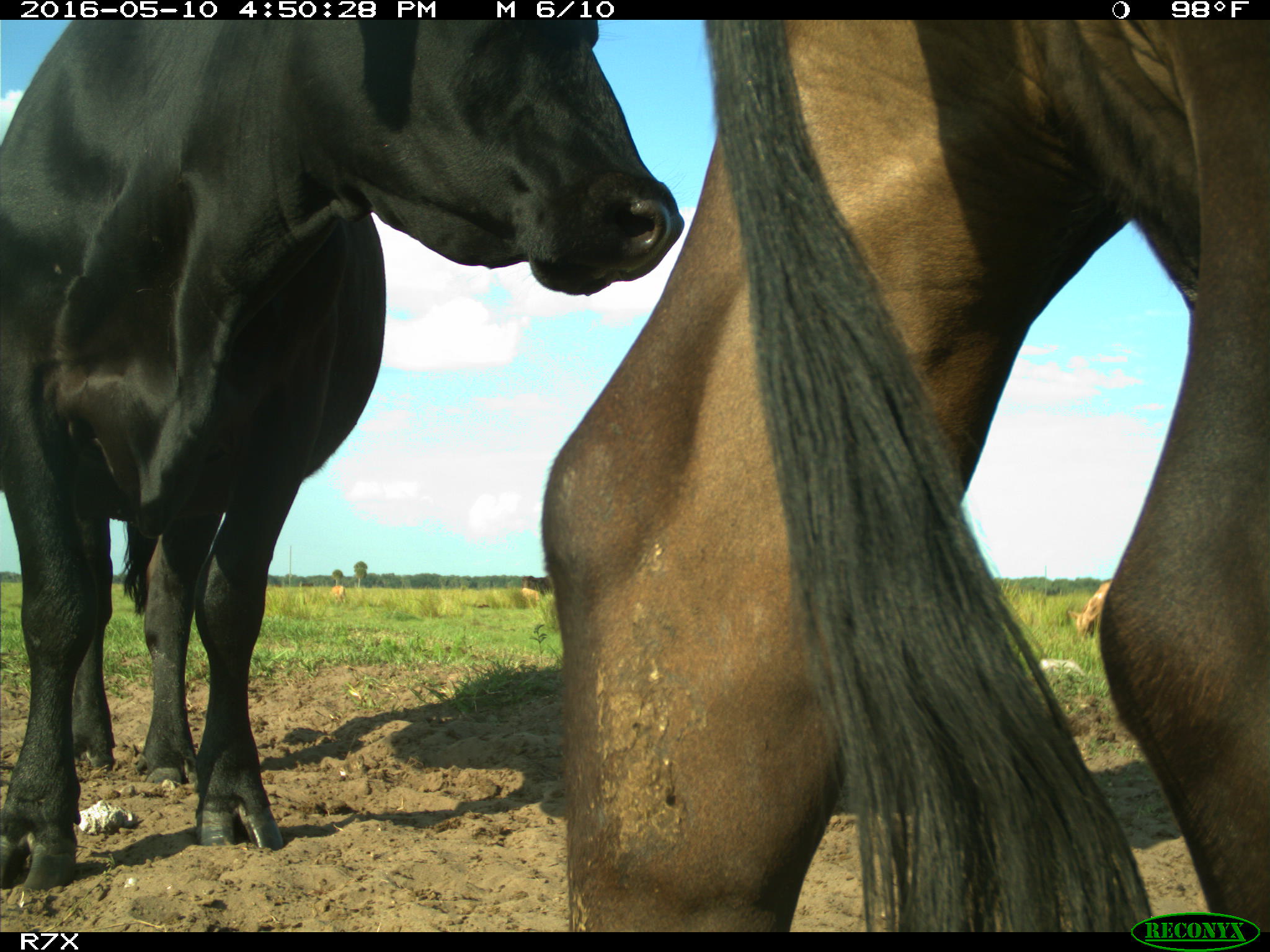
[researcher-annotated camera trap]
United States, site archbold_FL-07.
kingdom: Animalia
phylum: Chordata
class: Mammalia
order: Artiodactyla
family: Bovidae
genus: Bos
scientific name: Bos taurus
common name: domestic cow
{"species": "Bos taurus (domestic cow)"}